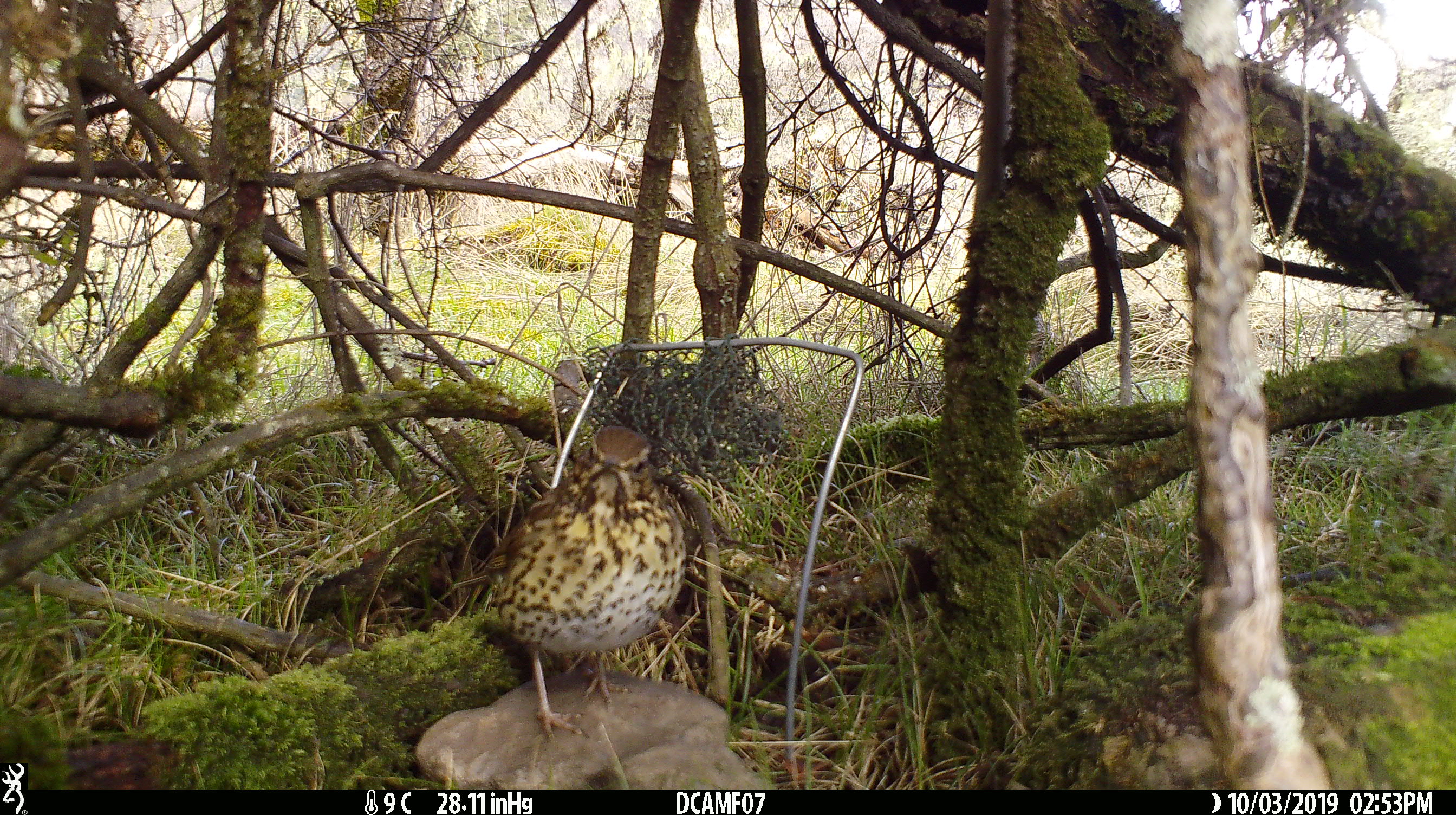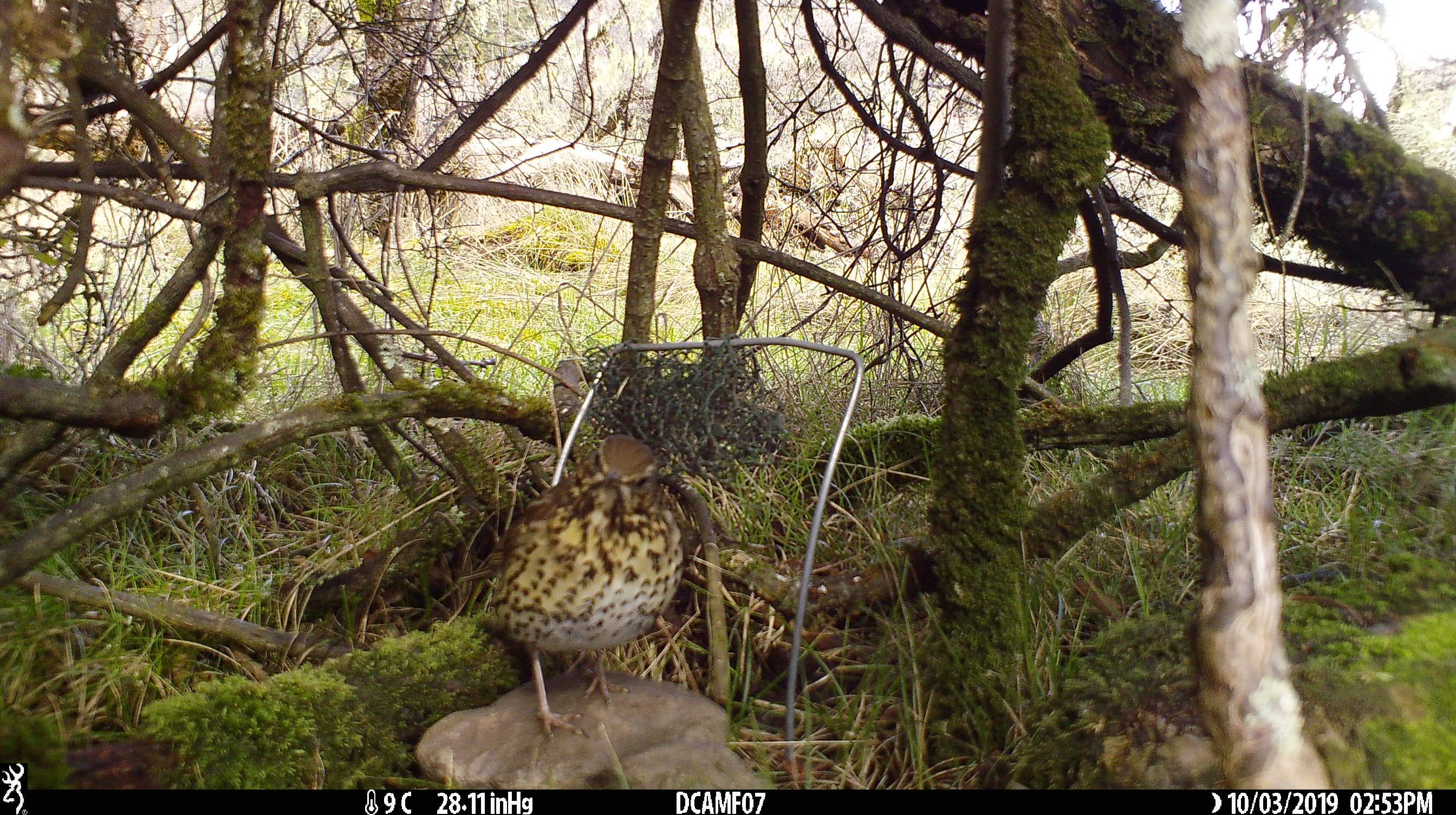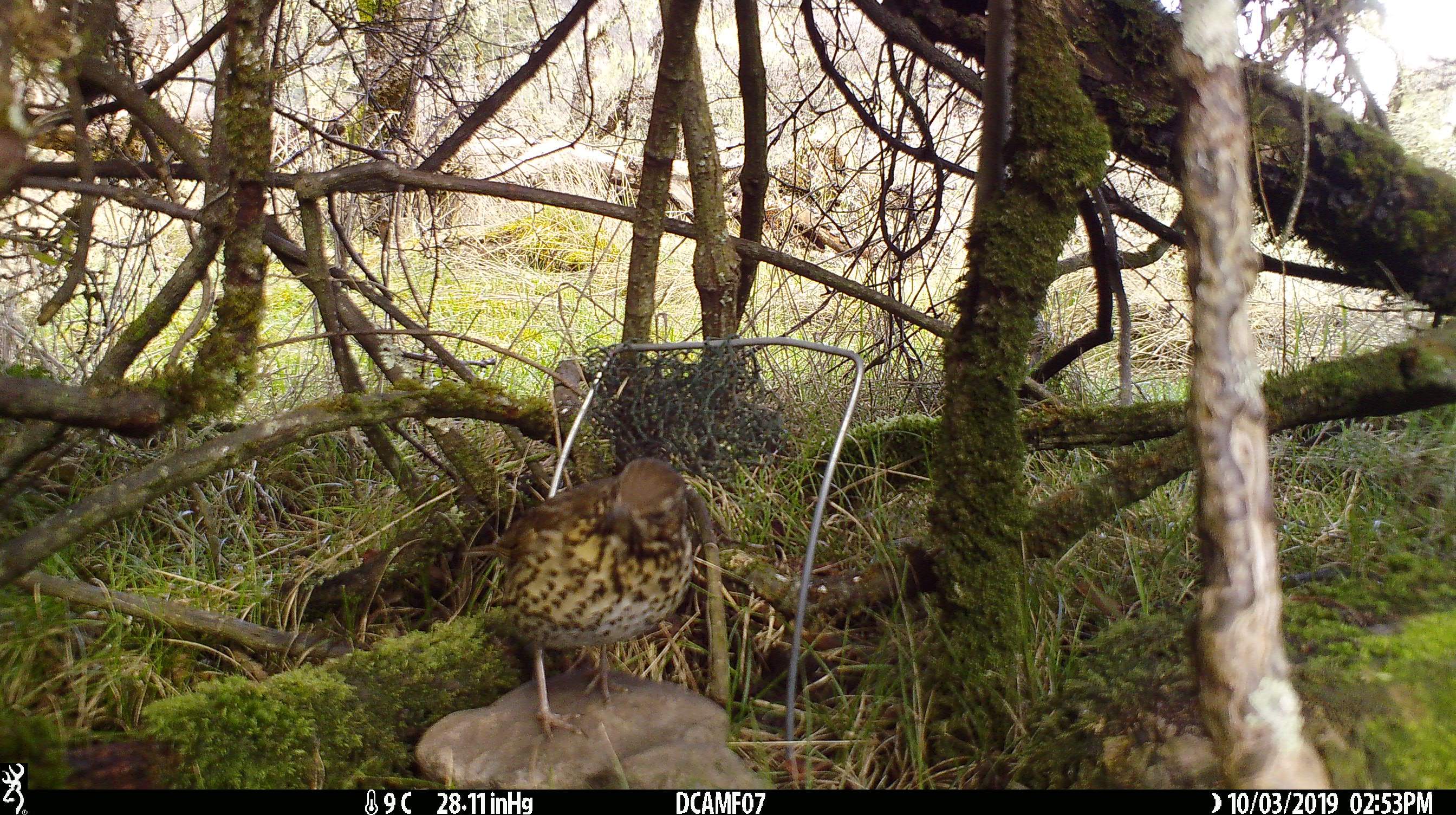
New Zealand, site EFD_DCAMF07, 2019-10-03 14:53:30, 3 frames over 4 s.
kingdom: Animalia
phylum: Chordata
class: Aves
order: Passeriformes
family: Turdidae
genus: Turdus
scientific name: Turdus philomelos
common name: song thrush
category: thrush